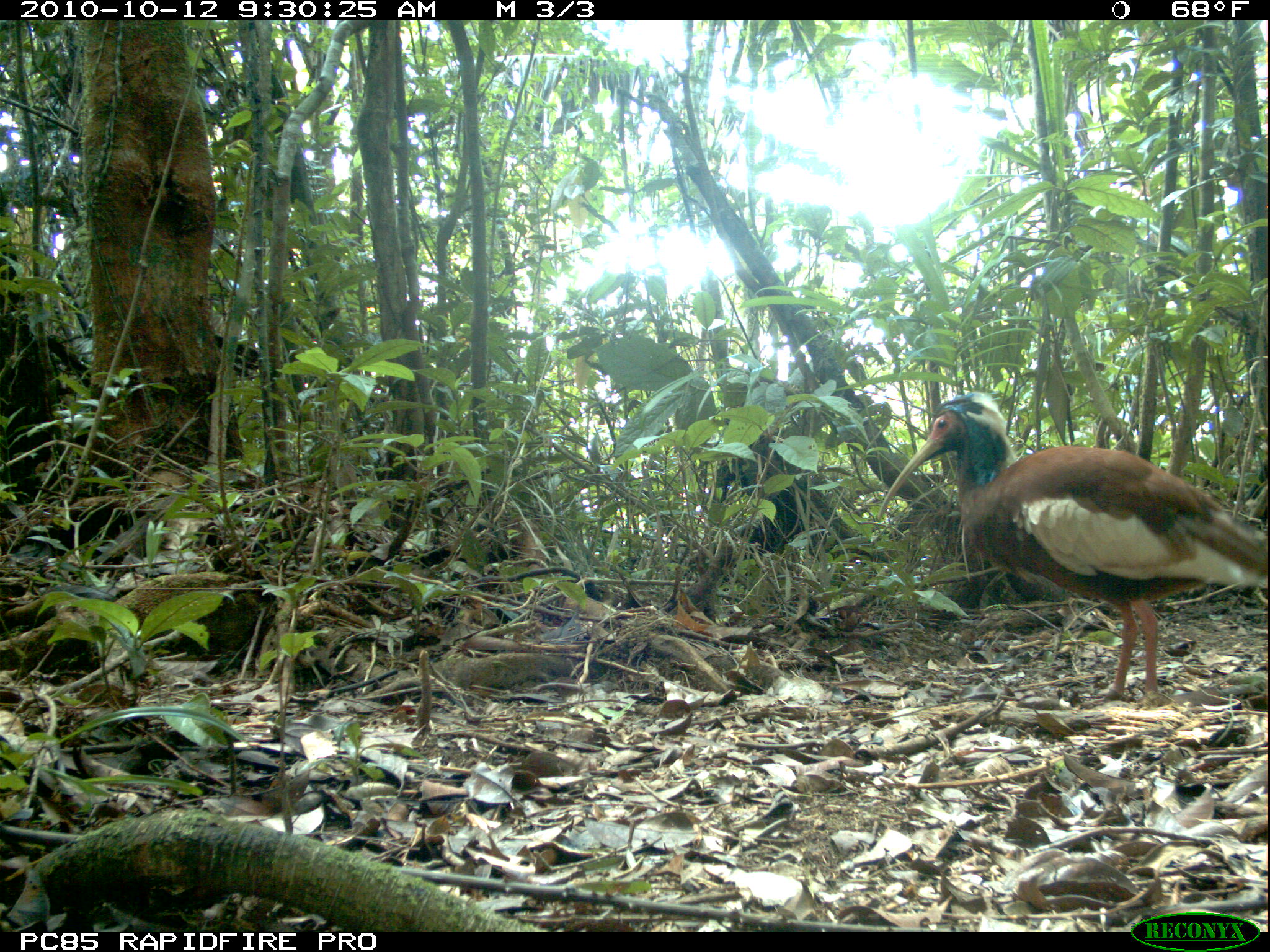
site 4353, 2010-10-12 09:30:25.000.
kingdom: Animalia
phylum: Chordata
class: Aves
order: Columbiformes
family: Columbidae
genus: Streptopelia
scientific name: Streptopelia picturata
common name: malagasy turtle dove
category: nesoenas picturata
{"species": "nesoenas picturata (malagasy turtle dove) (Streptopelia picturata)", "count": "1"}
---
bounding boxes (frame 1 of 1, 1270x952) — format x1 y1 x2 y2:
nesoenas picturata: 876 390 1265 701